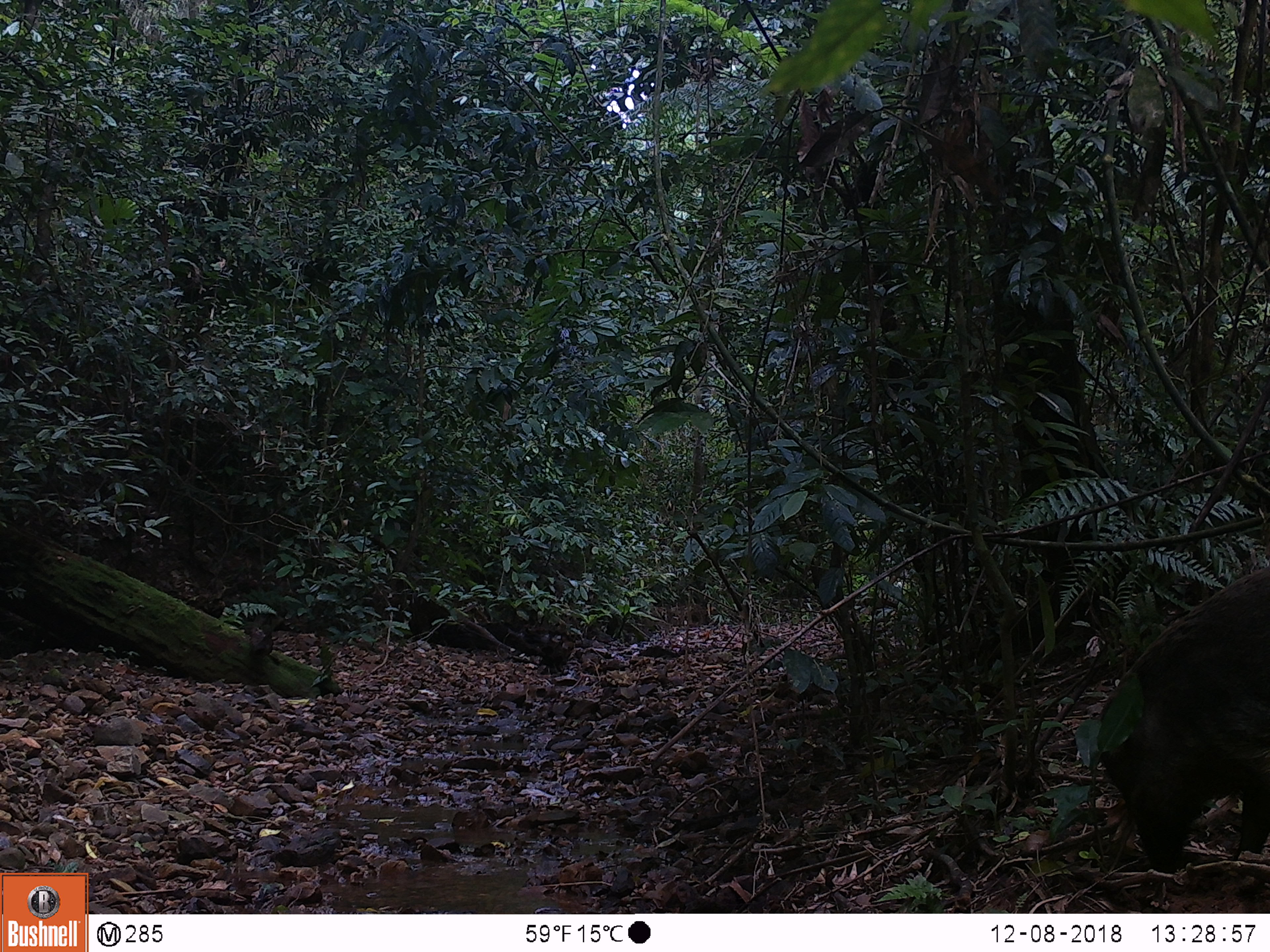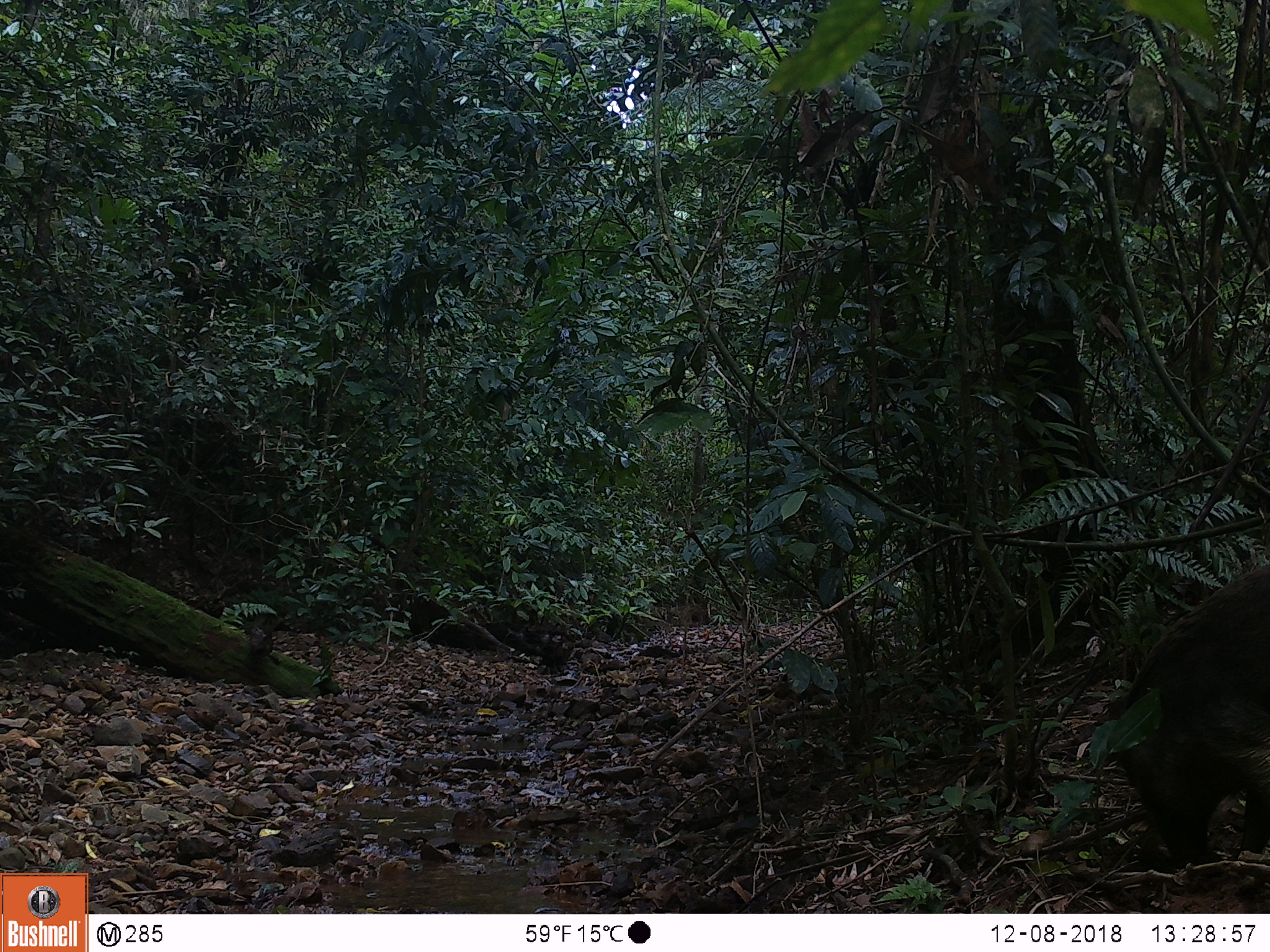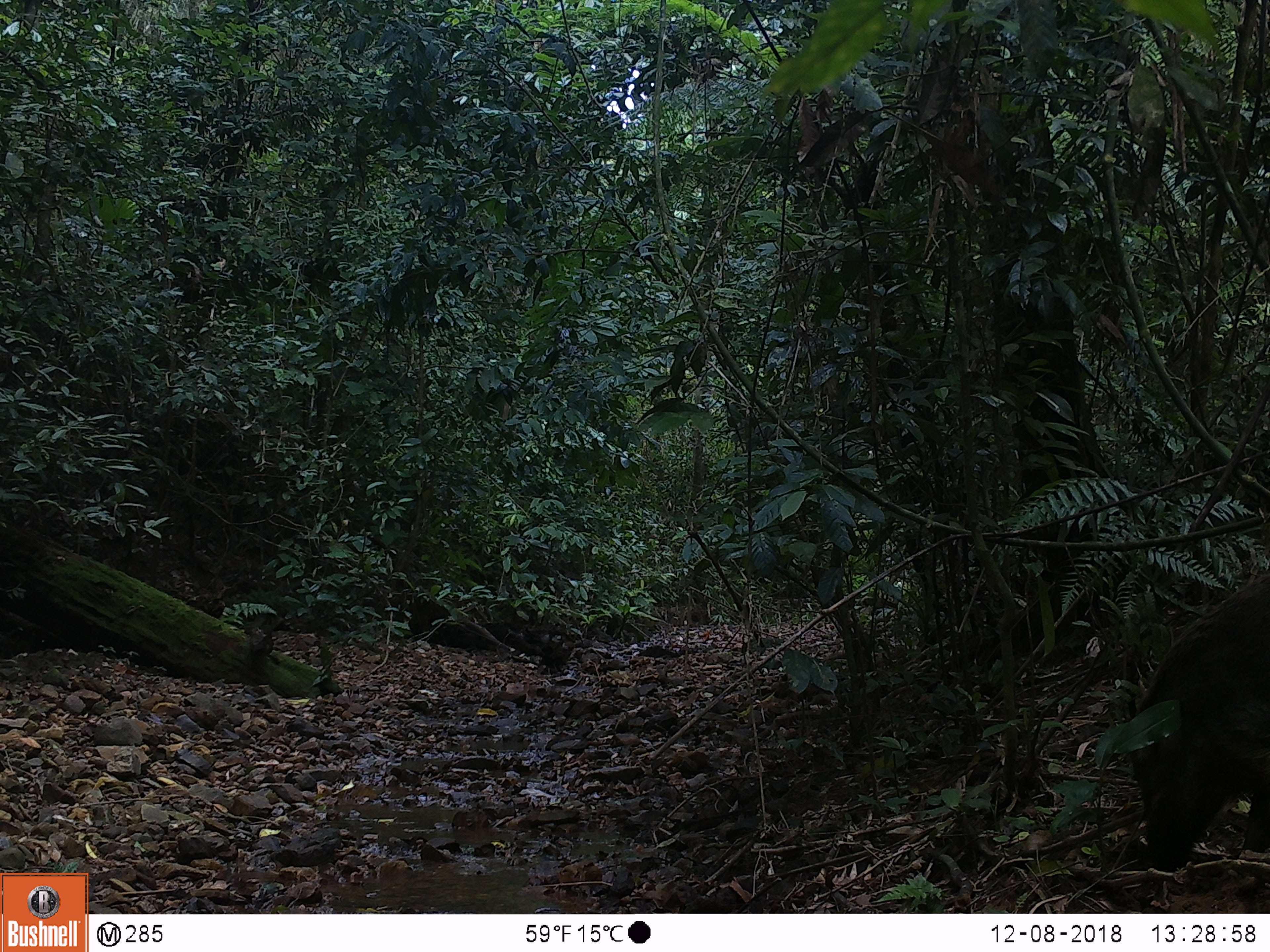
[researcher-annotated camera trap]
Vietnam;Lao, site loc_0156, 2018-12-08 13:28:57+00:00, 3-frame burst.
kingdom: Animalia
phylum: Chordata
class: Mammalia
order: Artiodactyla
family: Suidae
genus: Sus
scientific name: Sus scrofa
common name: eurasian wild pig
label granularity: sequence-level